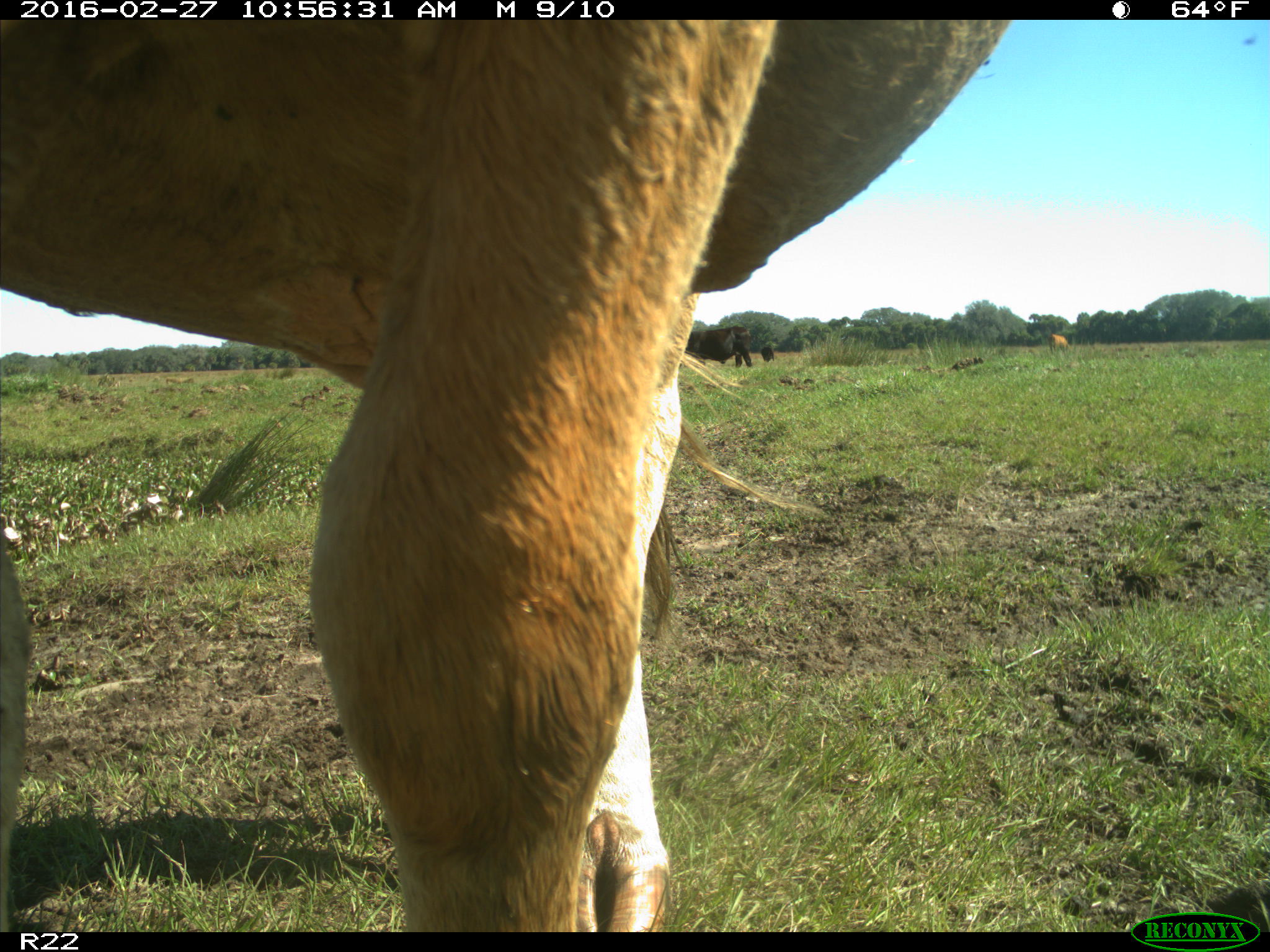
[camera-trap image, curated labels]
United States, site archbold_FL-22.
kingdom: Animalia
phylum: Chordata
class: Mammalia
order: Artiodactyla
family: Bovidae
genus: Bos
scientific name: Bos taurus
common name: domestic cow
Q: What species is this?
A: Bos taurus (domestic cow).